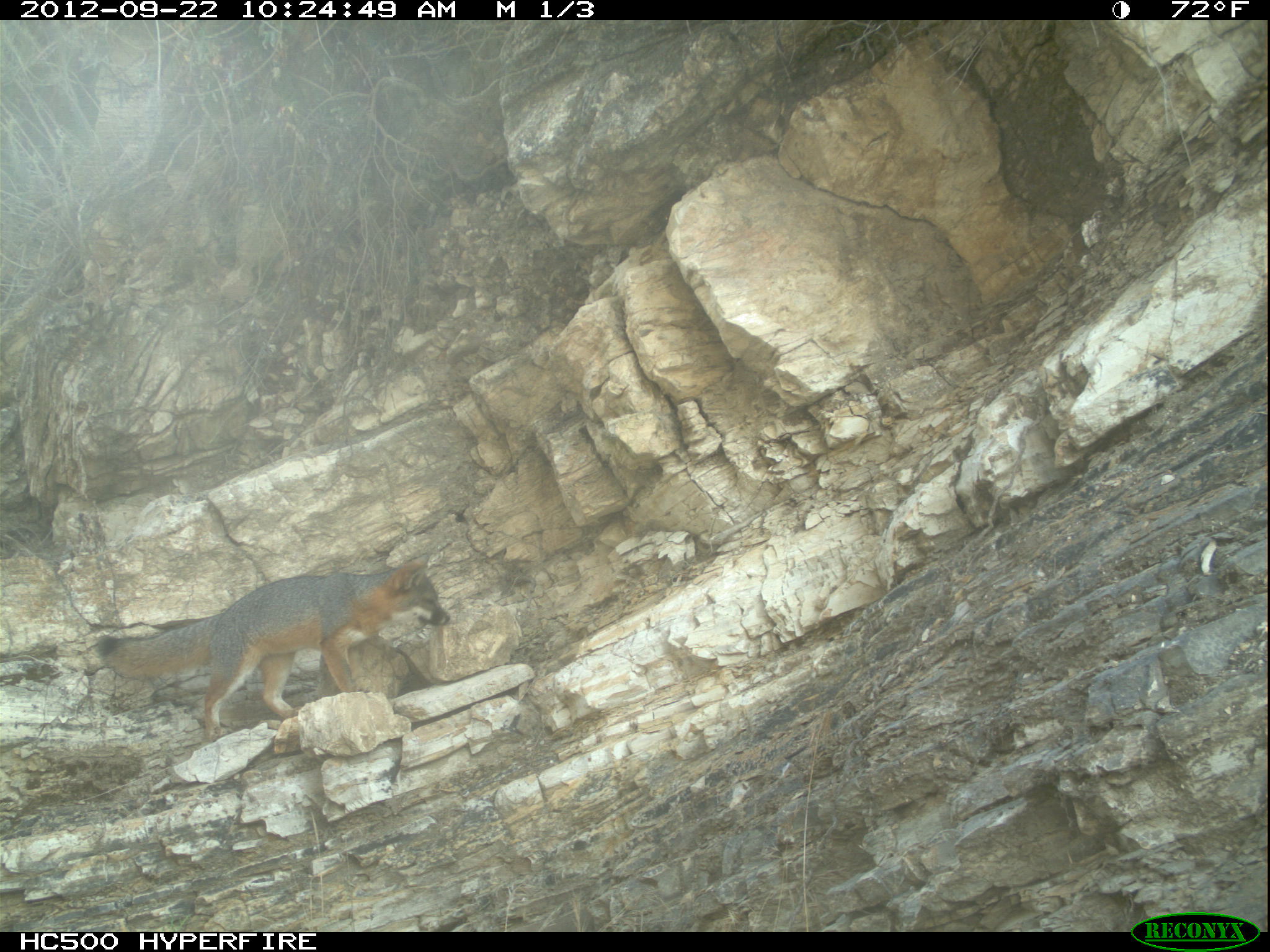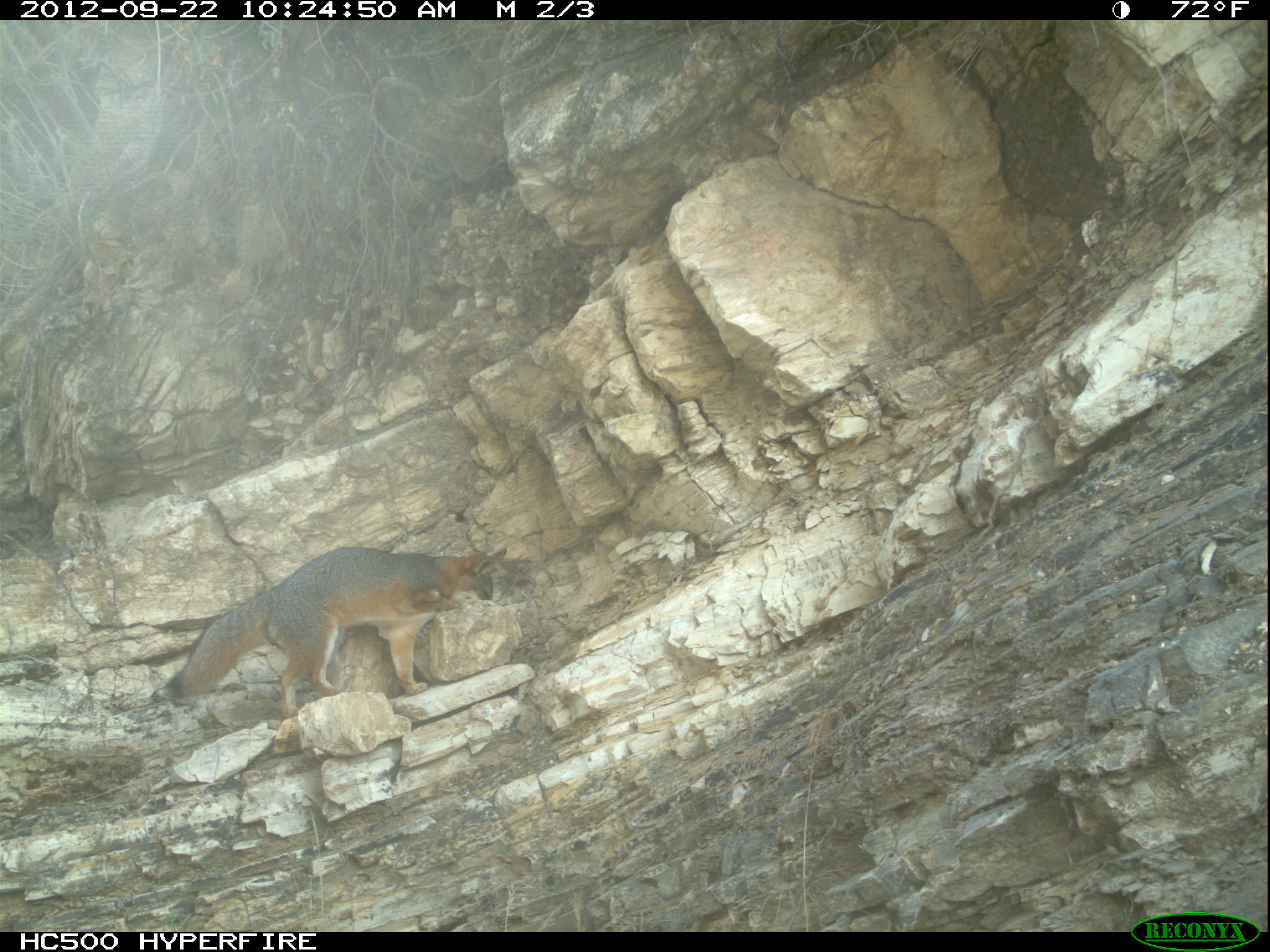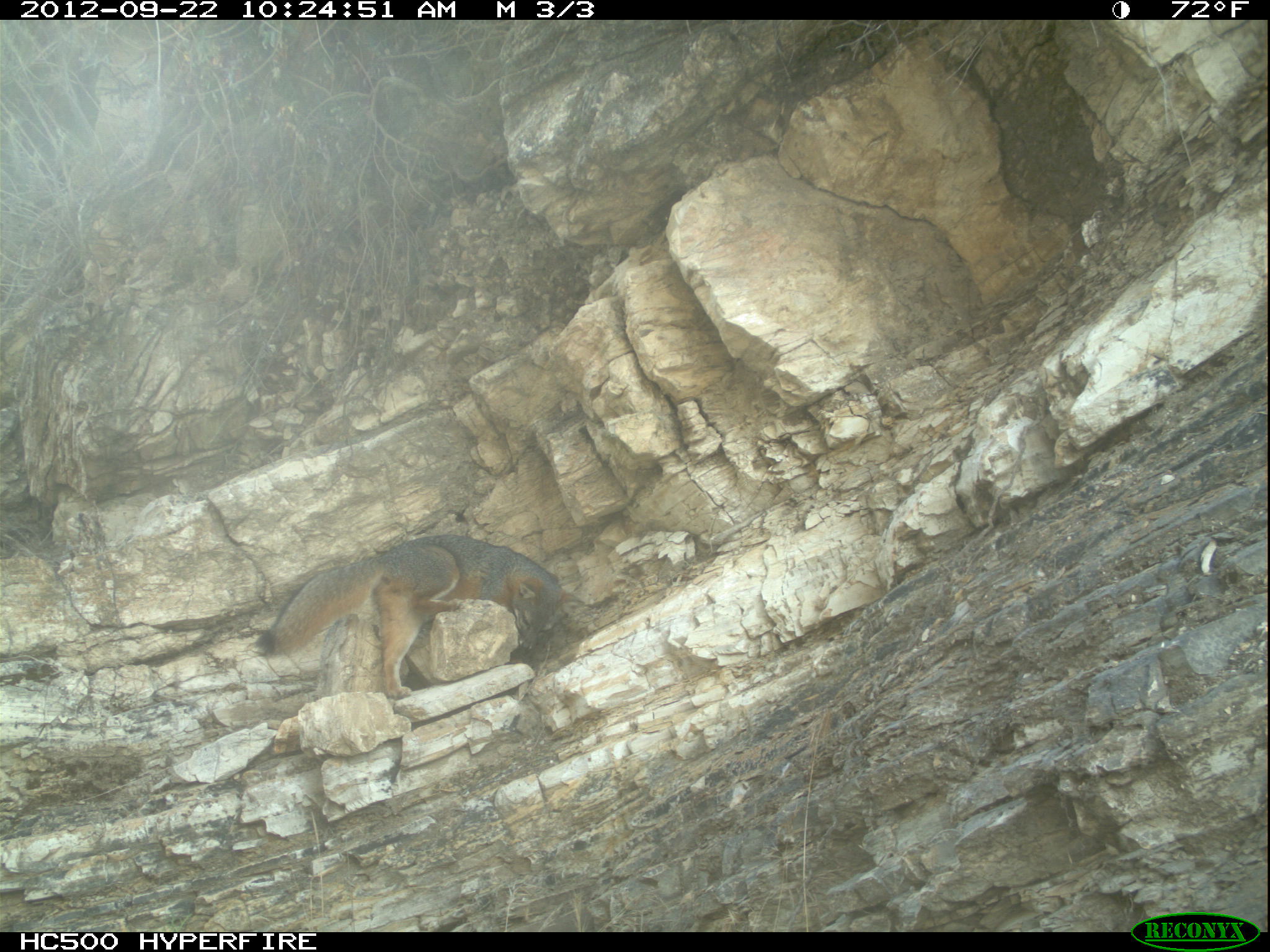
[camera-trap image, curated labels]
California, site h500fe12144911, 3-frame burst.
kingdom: Animalia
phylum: Chordata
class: Mammalia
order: Carnivora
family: Canidae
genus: Urocyon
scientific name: Urocyon littoralis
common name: island fox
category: fox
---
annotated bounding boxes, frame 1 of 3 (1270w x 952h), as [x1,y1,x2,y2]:
fox: [96,551,452,743]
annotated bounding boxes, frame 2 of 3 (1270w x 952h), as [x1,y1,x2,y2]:
fox: [149,545,507,716]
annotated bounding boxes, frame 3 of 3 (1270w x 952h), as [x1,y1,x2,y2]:
fox: [256,533,585,700]